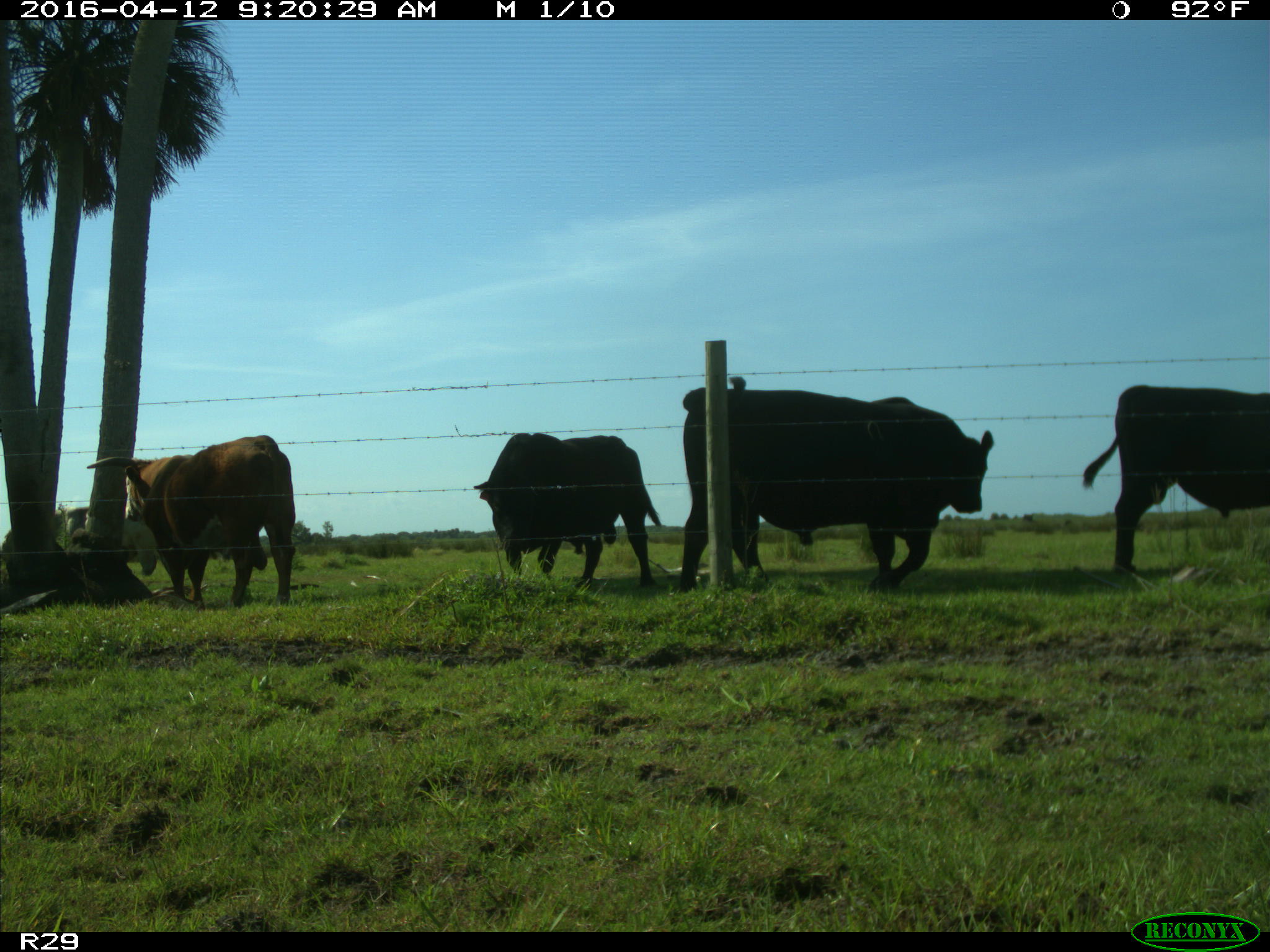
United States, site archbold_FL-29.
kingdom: Animalia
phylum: Chordata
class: Mammalia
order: Artiodactyla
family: Bovidae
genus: Bos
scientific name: Bos taurus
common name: domestic cow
Bos taurus (domestic cow).